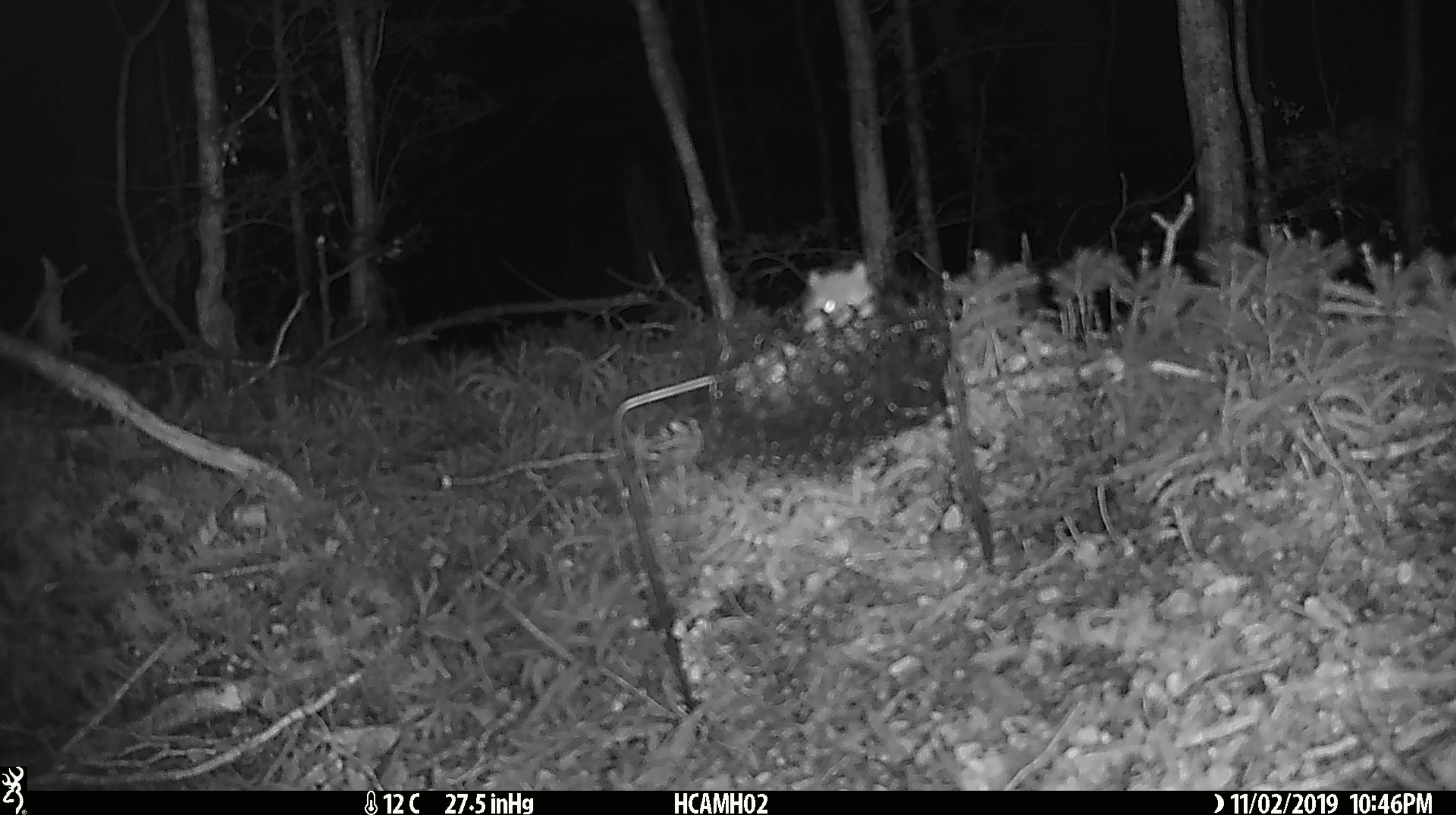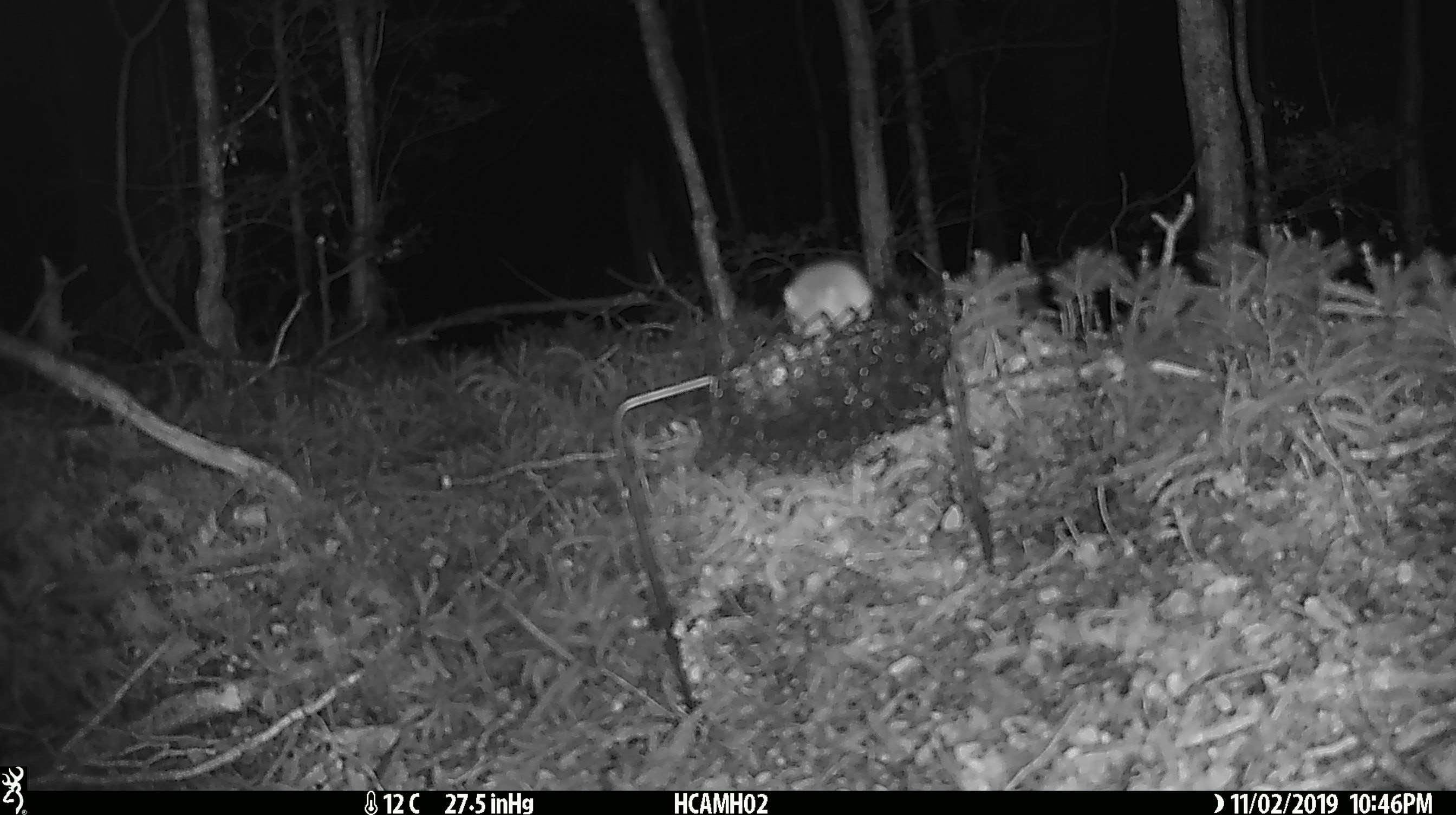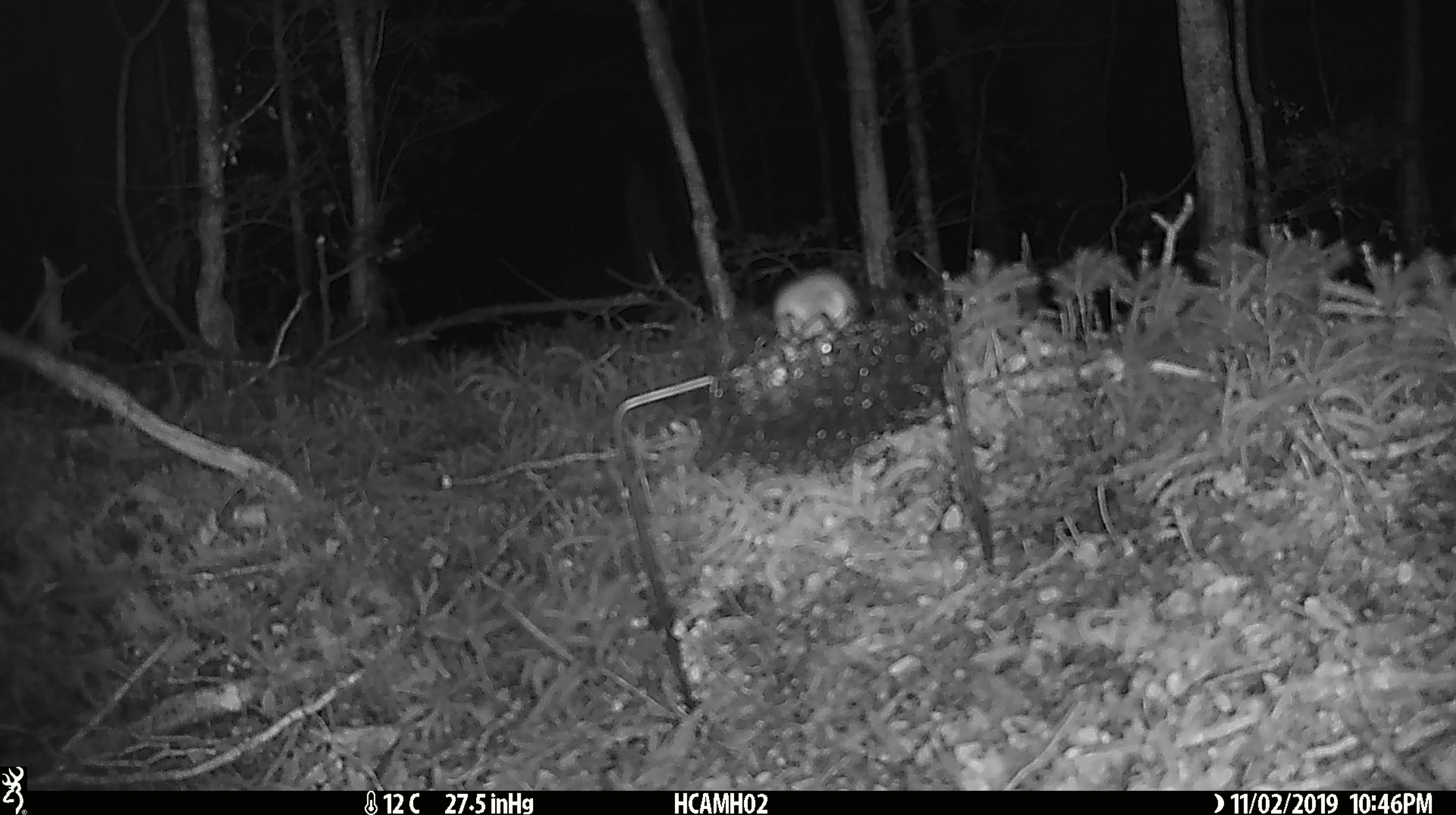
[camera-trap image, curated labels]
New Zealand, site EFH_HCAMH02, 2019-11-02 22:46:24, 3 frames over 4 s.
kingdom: Animalia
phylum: Chordata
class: Mammalia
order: Rodentia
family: Muridae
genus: Mus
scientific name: Mus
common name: mouse